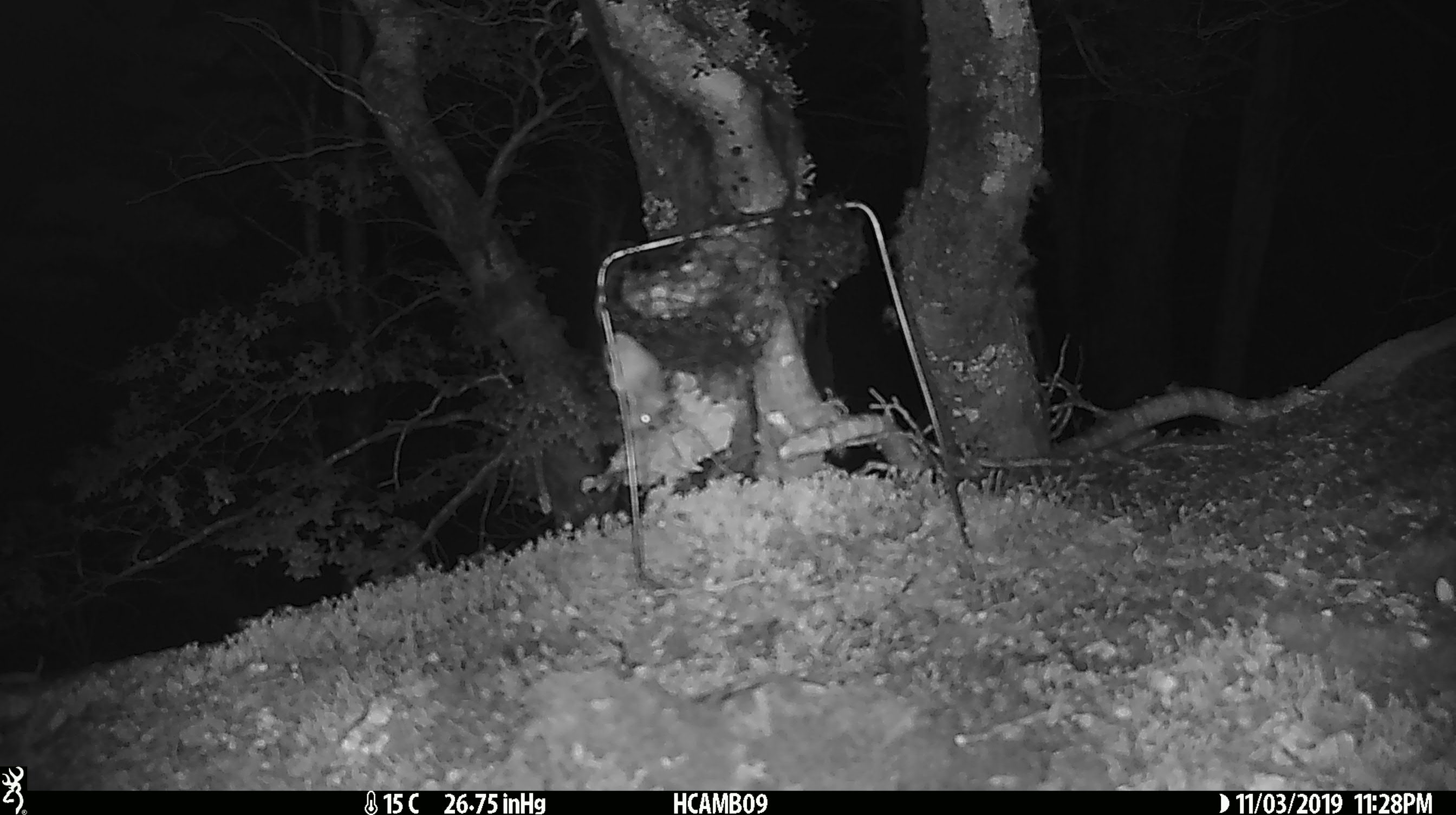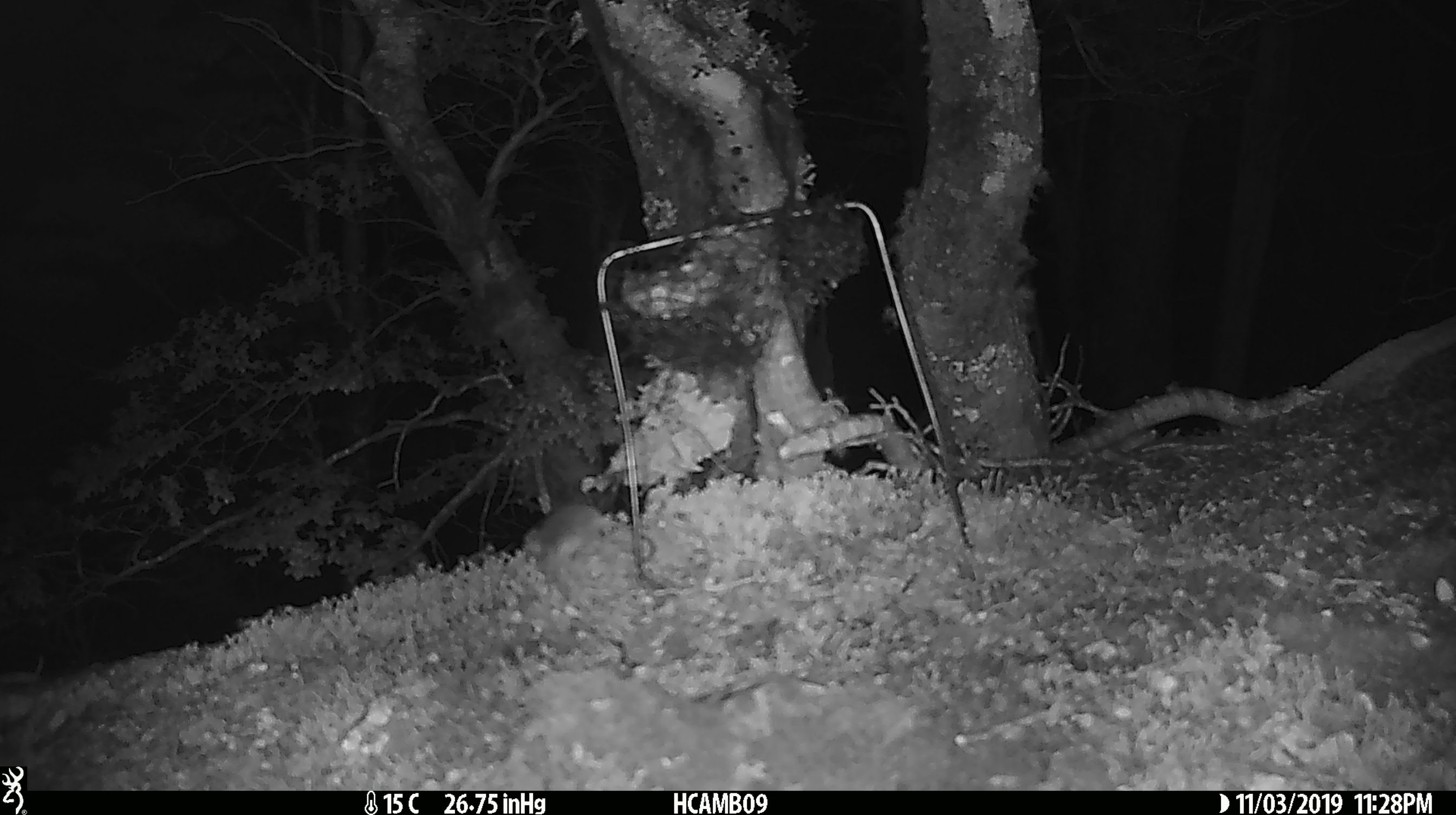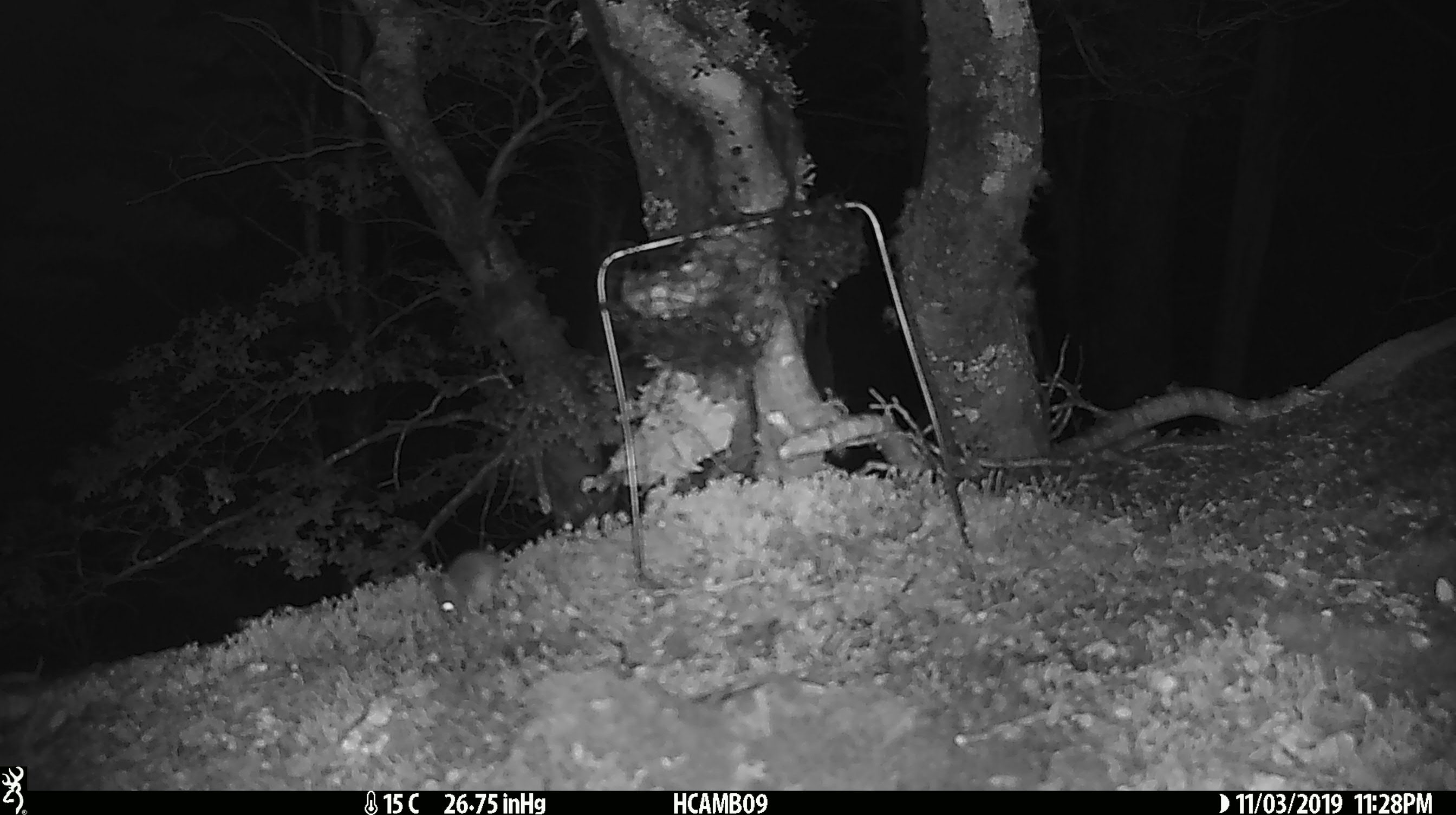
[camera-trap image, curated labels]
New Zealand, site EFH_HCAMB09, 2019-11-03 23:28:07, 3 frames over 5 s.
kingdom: Animalia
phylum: Chordata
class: Mammalia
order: Rodentia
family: Muridae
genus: Mus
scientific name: Mus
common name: mouse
Mouse (Mus).